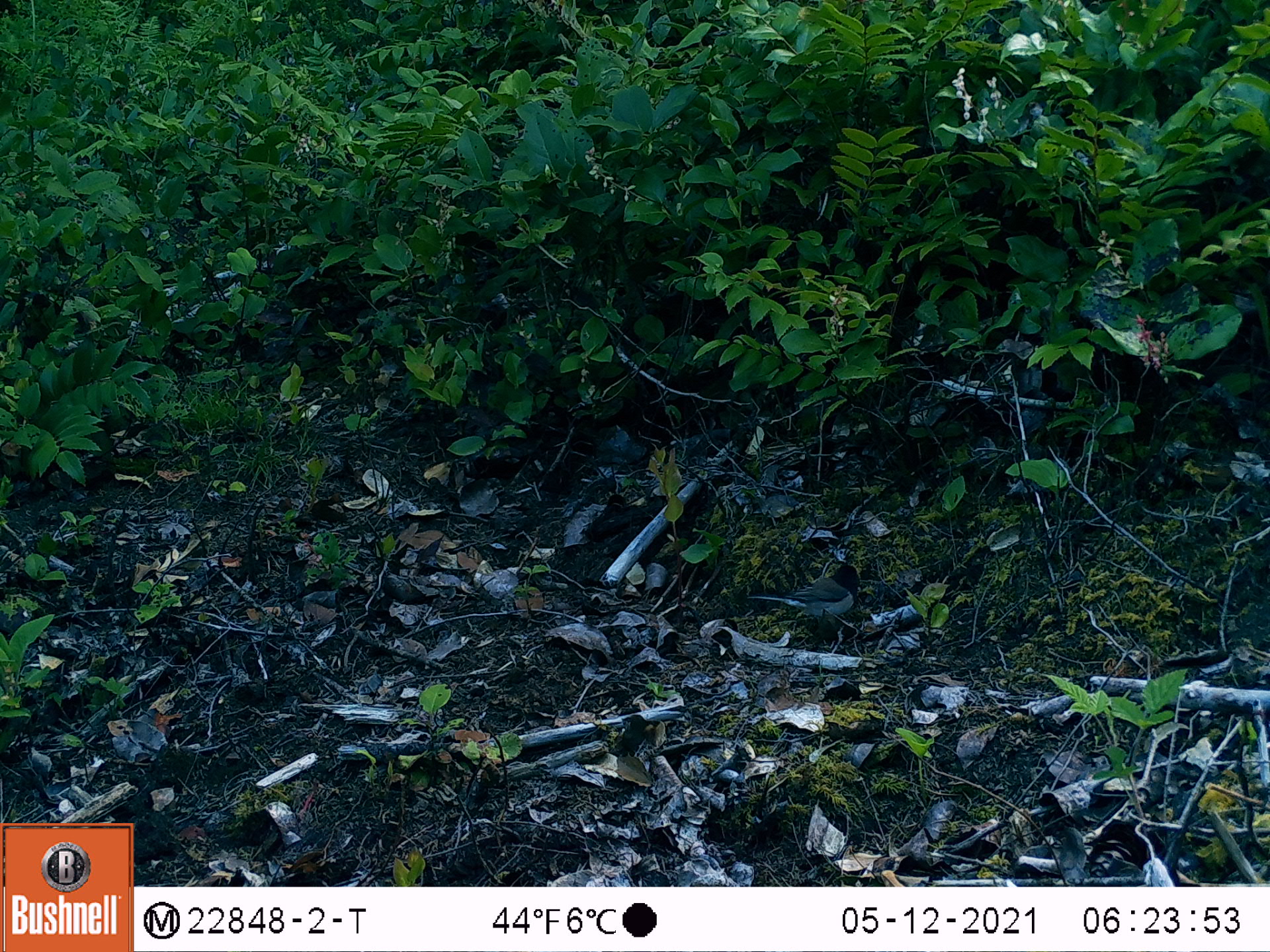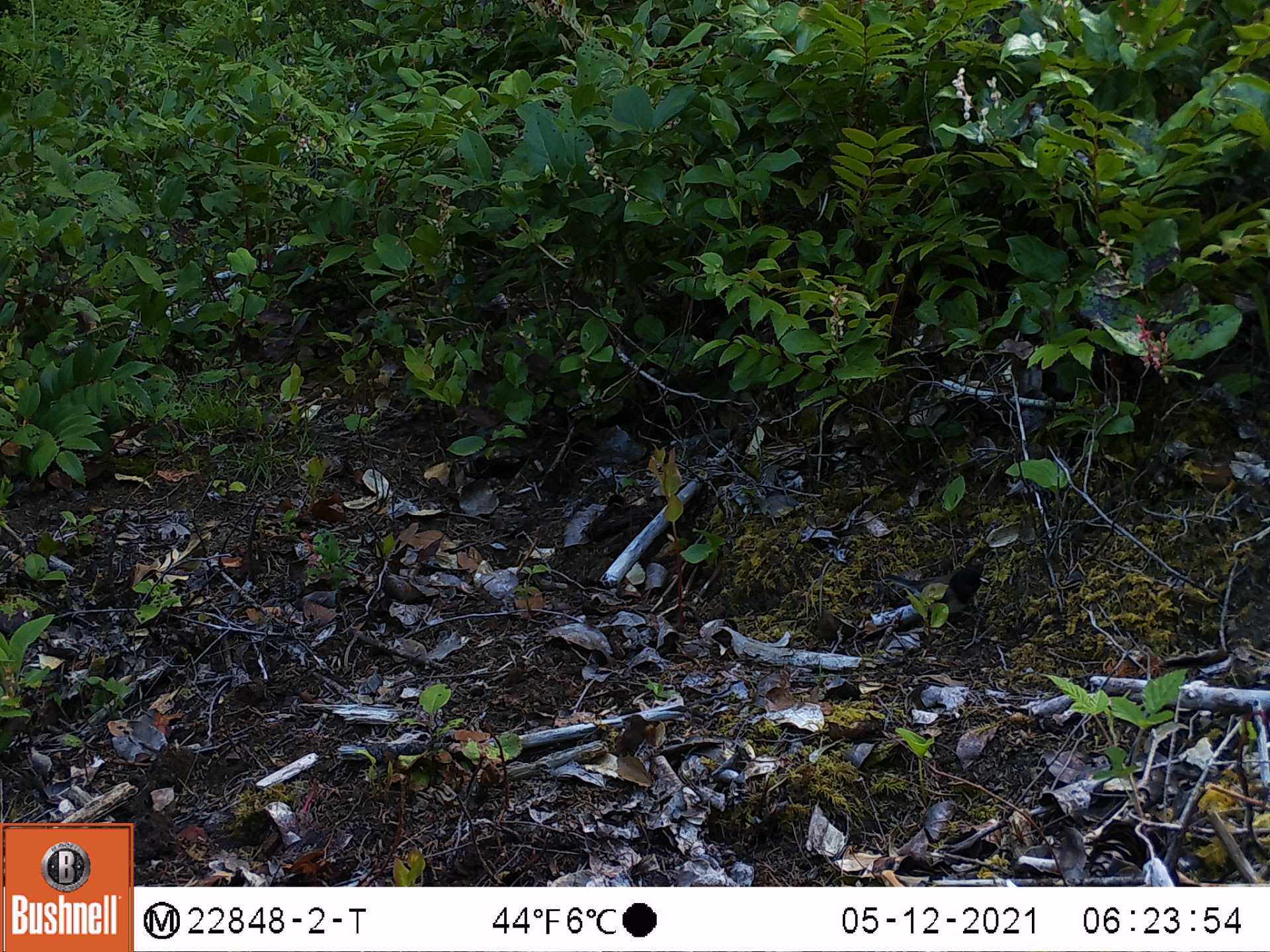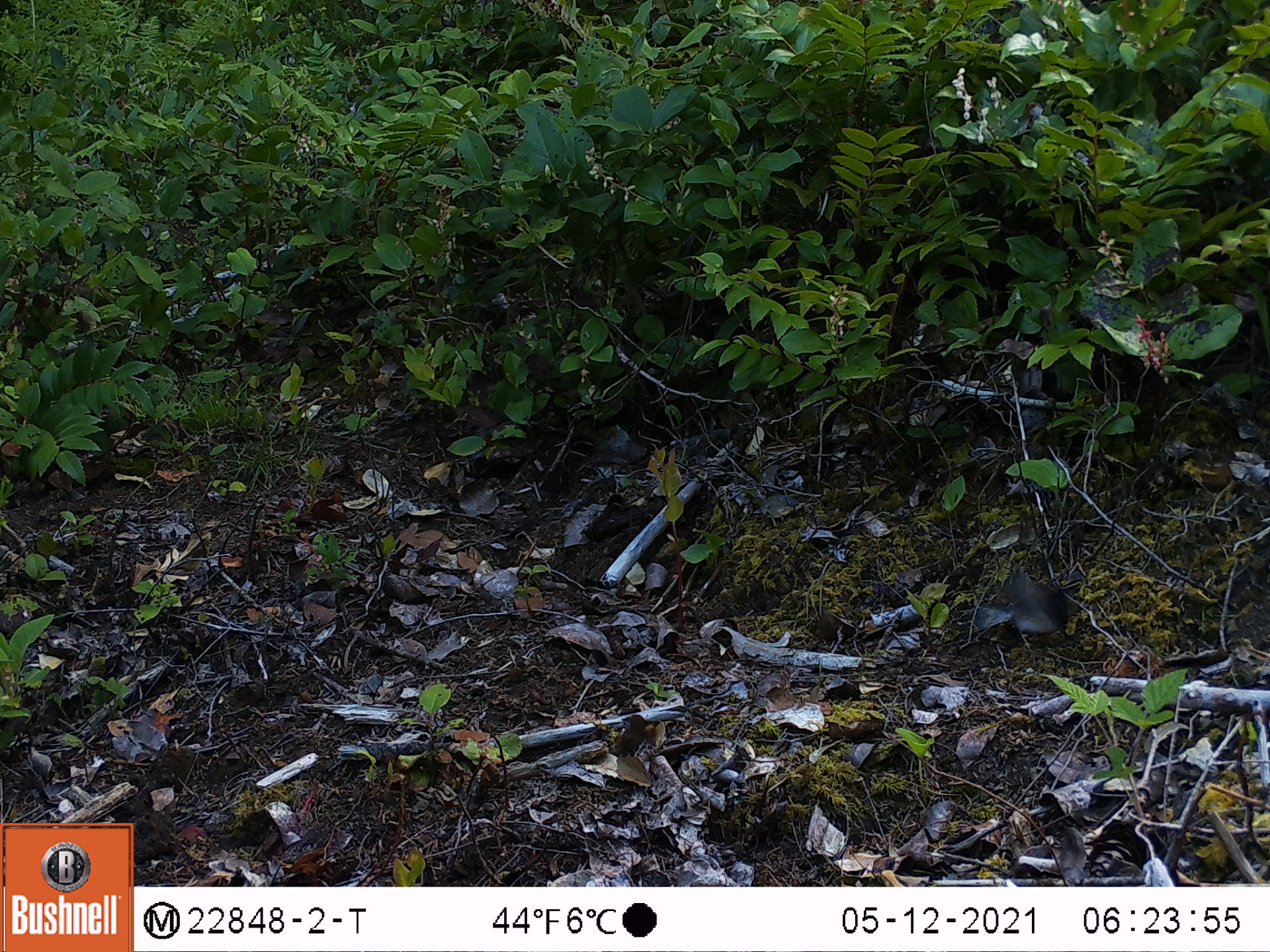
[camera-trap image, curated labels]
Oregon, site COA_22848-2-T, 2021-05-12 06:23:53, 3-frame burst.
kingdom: Animalia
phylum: Chordata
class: Aves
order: Passeriformes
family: Passerellidae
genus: Junco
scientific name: Junco hyemalis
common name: dark-eyed junco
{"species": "dark-eyed junco (Junco hyemalis)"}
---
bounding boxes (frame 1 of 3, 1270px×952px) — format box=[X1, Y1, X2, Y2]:
dark-eyed junco: box=[744, 556, 868, 638]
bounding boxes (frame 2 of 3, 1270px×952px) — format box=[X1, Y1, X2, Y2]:
dark-eyed junco: box=[875, 564, 994, 626]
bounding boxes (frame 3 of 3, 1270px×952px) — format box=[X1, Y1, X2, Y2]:
dark-eyed junco: box=[971, 569, 1080, 657]